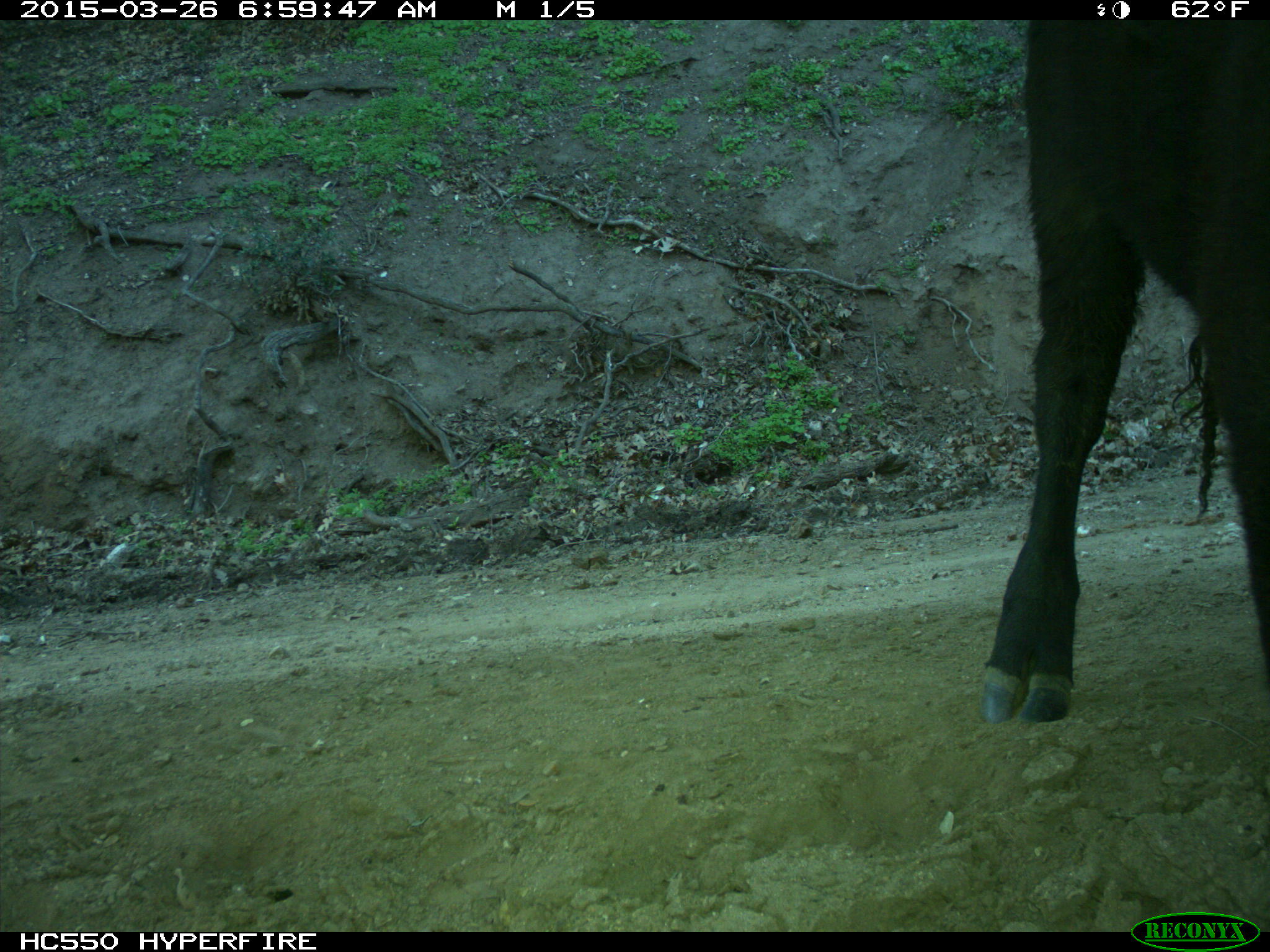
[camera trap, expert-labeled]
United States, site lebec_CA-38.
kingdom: Animalia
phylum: Chordata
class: Mammalia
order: Artiodactyla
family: Bovidae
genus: Bos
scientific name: Bos taurus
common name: domestic cow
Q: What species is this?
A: Bos taurus (domestic cow).